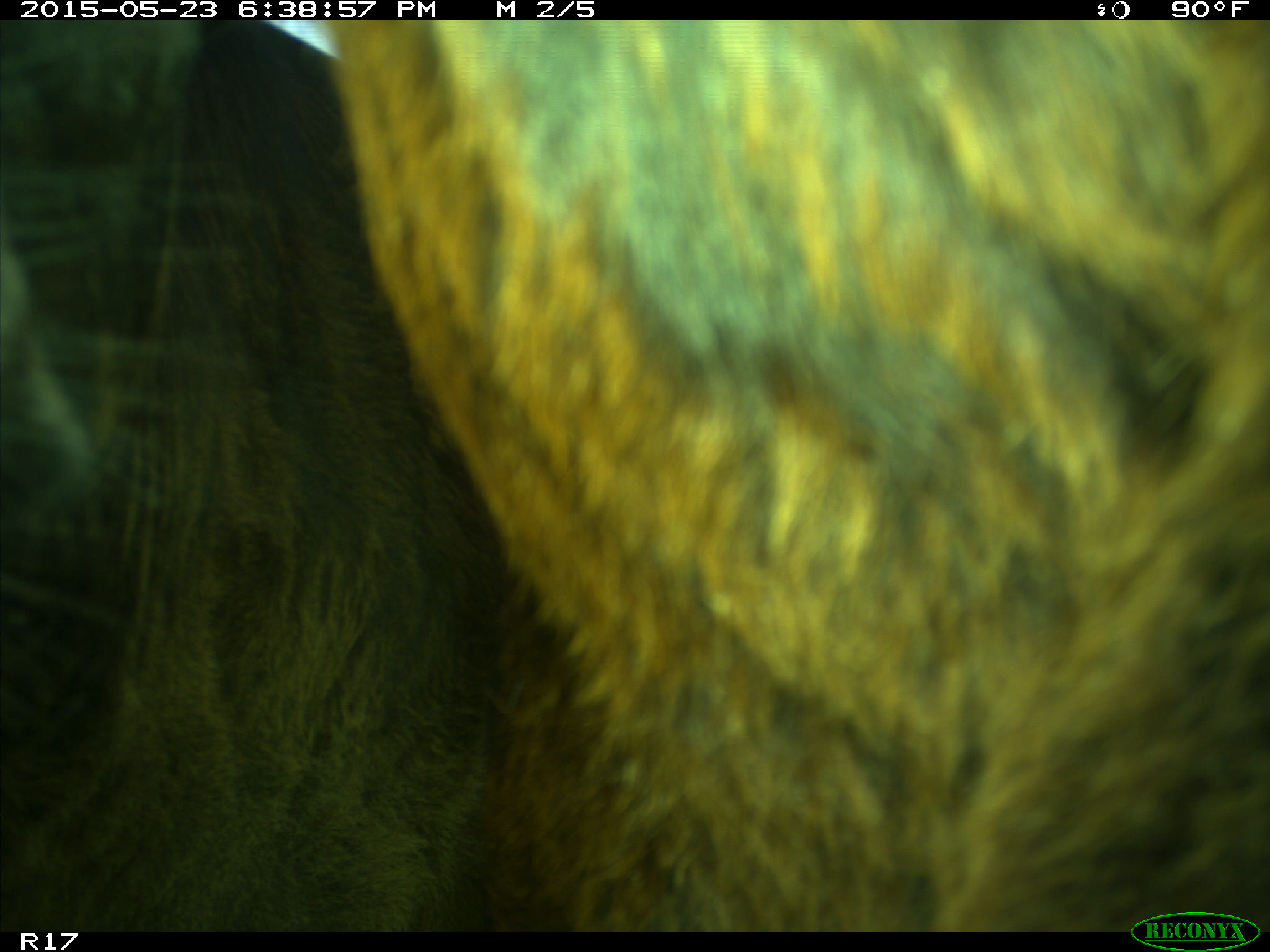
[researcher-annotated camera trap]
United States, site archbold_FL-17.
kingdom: Animalia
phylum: Chordata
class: Mammalia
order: Artiodactyla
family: Bovidae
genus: Bos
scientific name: Bos taurus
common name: domestic cow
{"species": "Bos taurus (domestic cow)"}